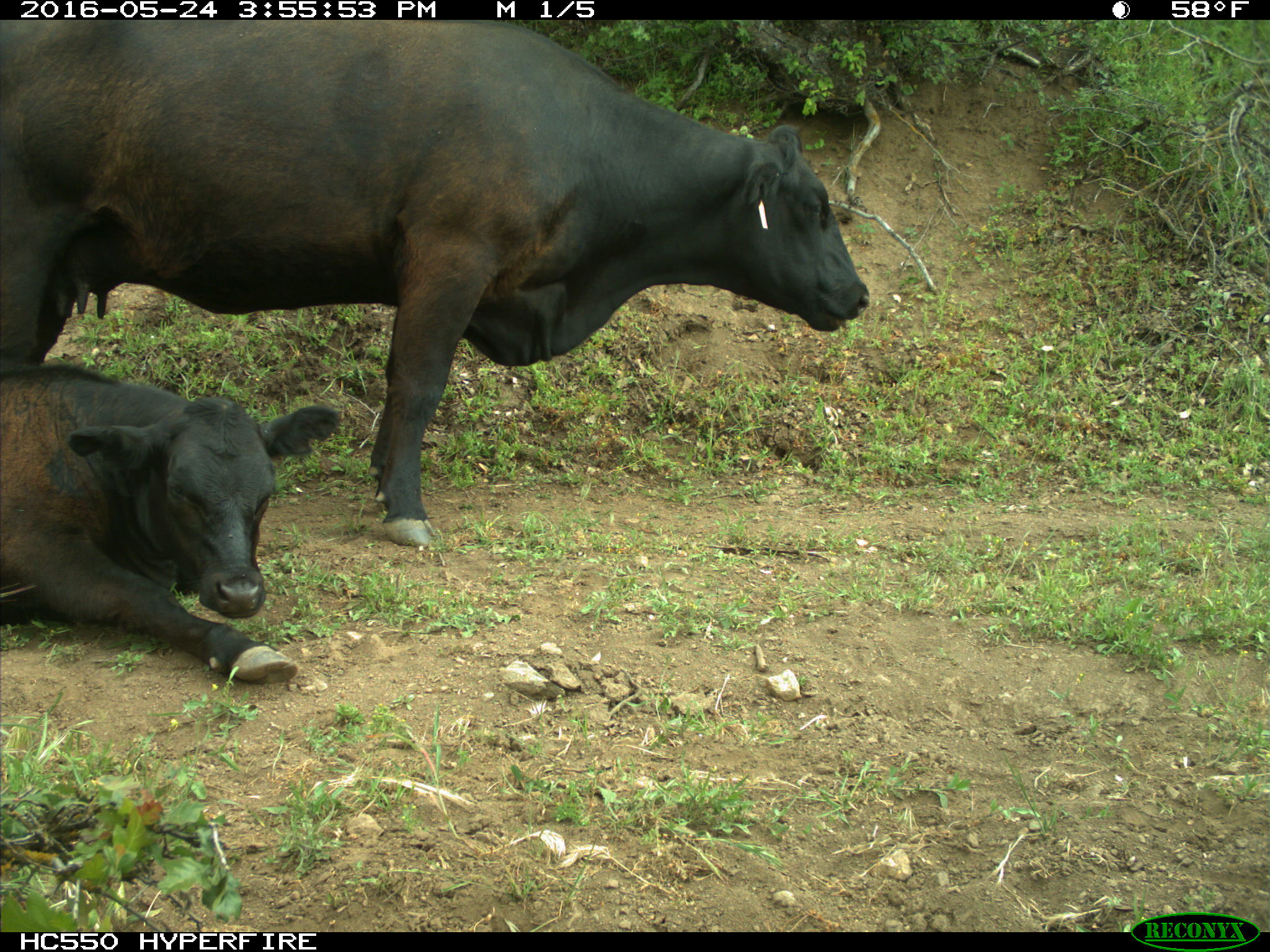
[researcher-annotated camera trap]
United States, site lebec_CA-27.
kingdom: Animalia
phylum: Chordata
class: Mammalia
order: Artiodactyla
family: Bovidae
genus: Bos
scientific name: Bos taurus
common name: domestic cow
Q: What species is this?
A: Bos taurus (domestic cow).